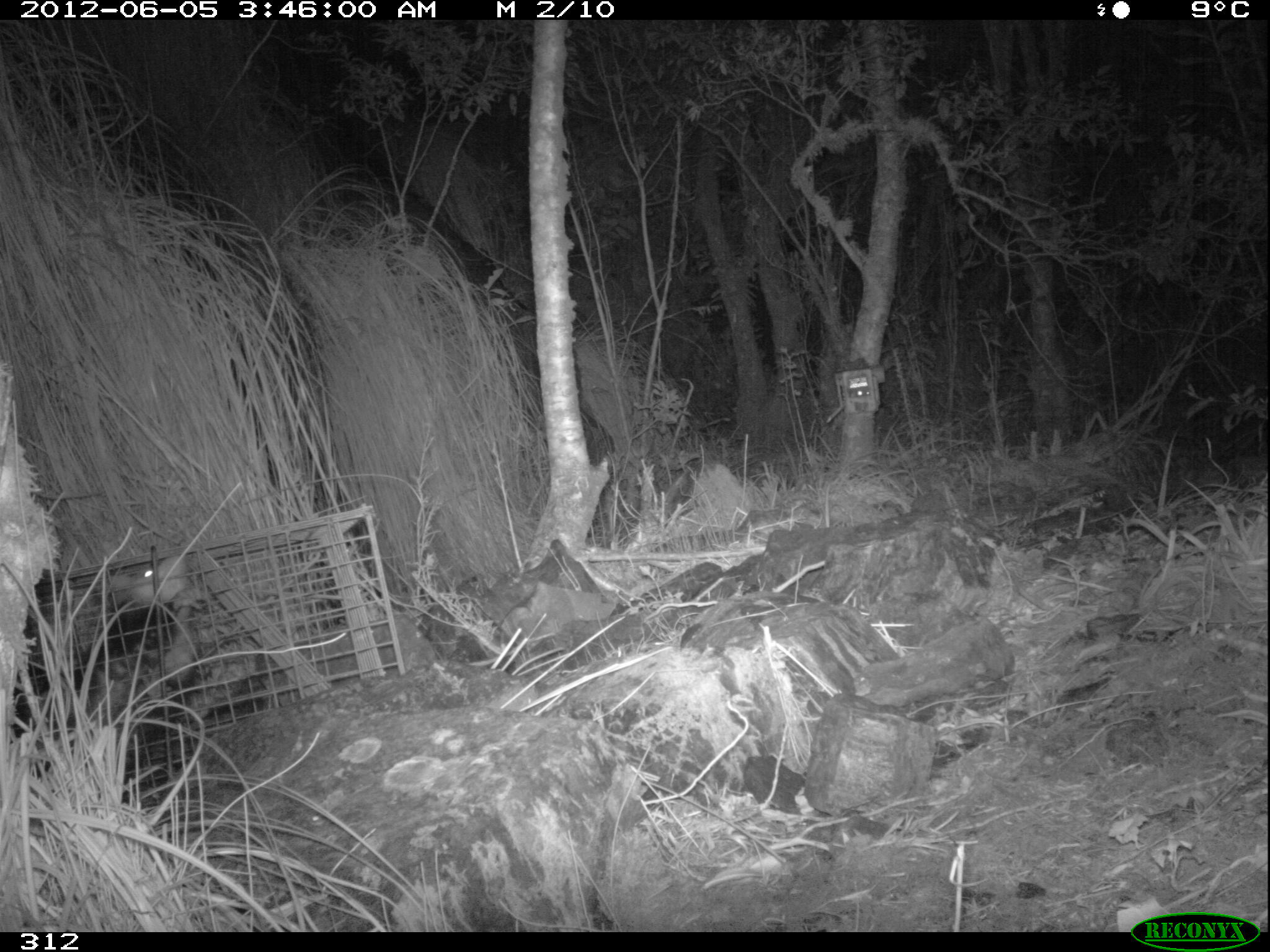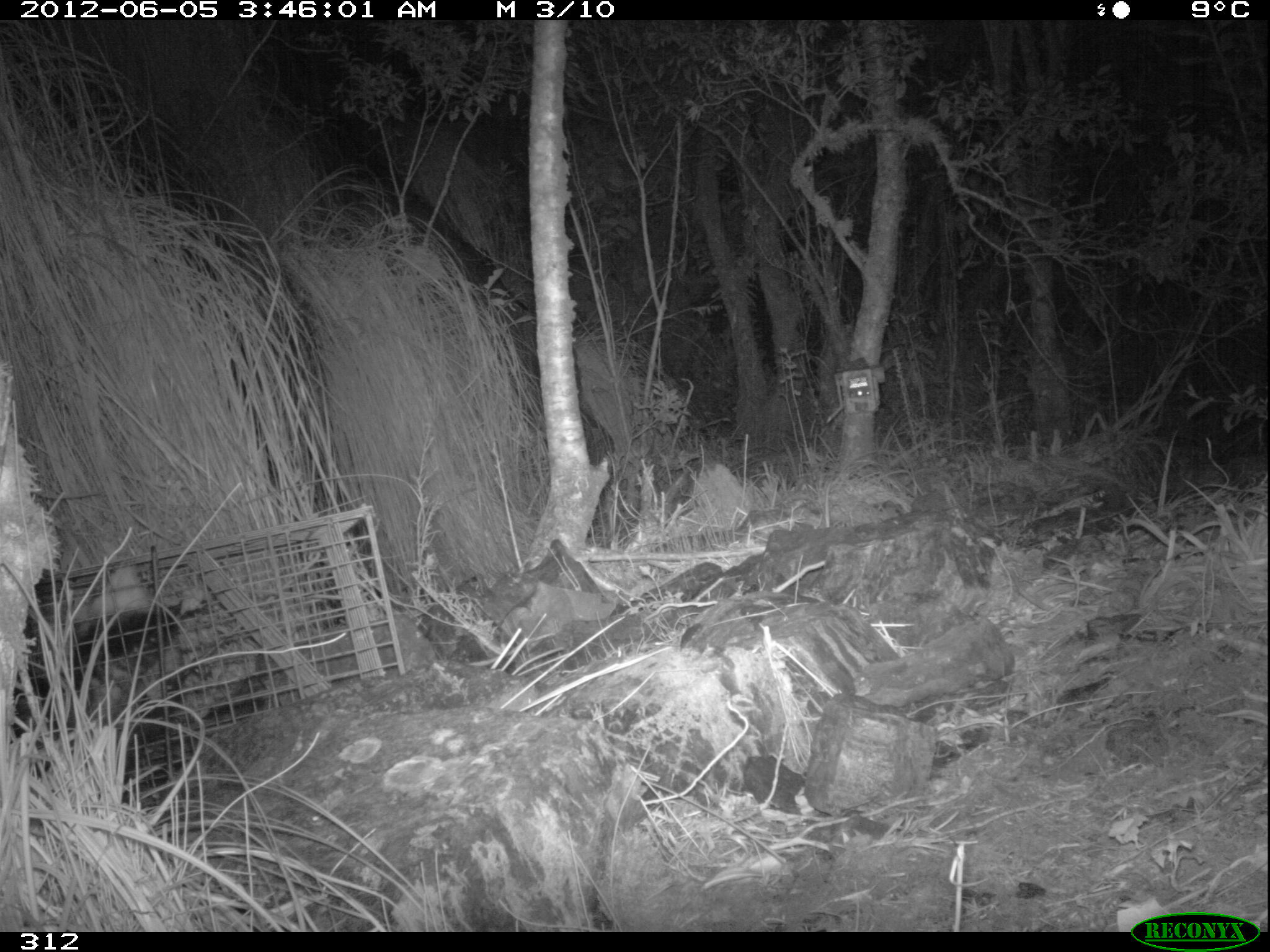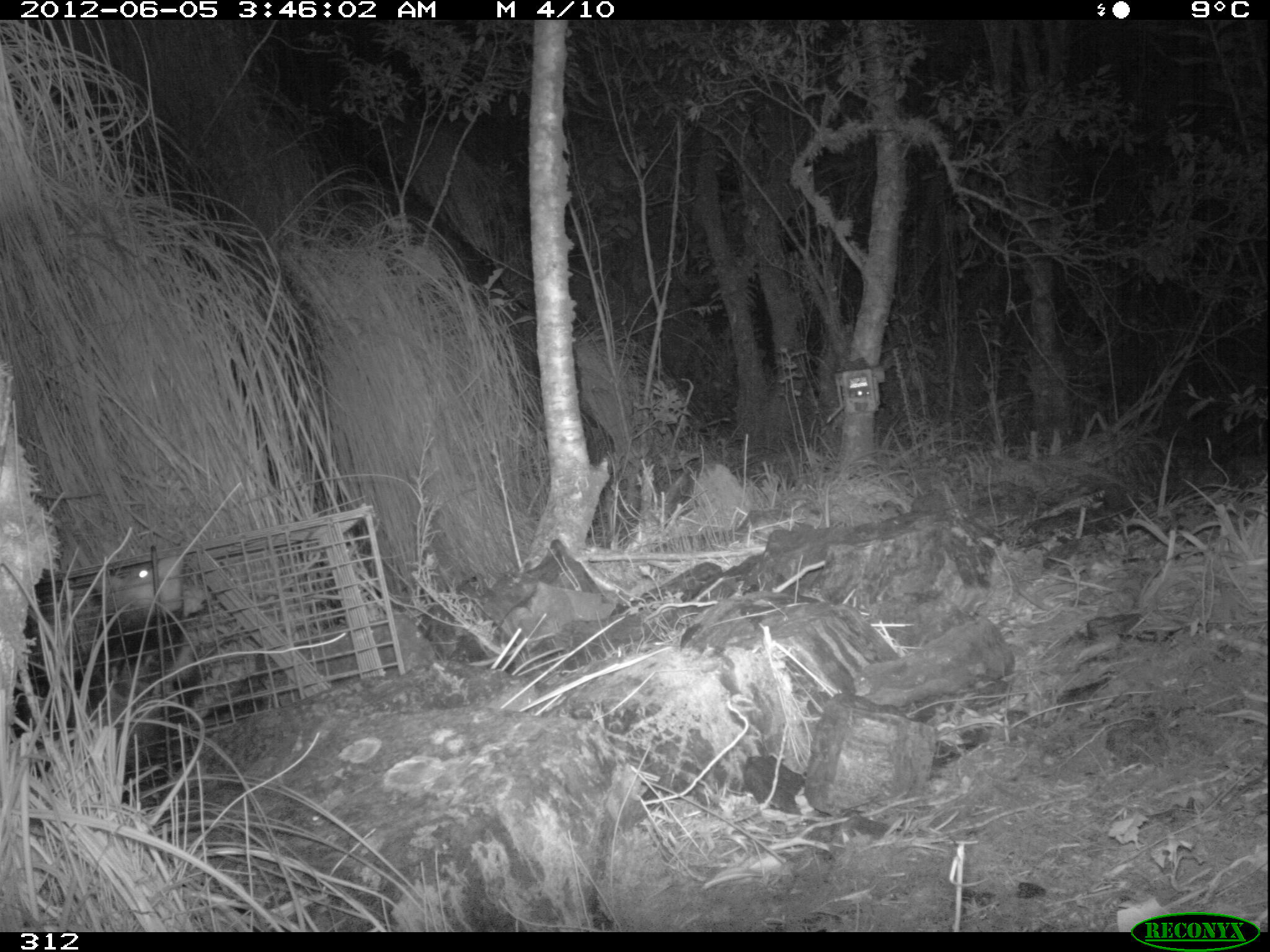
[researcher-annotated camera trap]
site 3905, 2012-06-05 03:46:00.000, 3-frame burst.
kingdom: Animalia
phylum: Chordata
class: Mammalia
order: Didelphimorphia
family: Didelphidae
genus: Didelphis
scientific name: Didelphis pernigra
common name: andean white-eared opossum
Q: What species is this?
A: Didelphis pernigra (andean white-eared opossum).